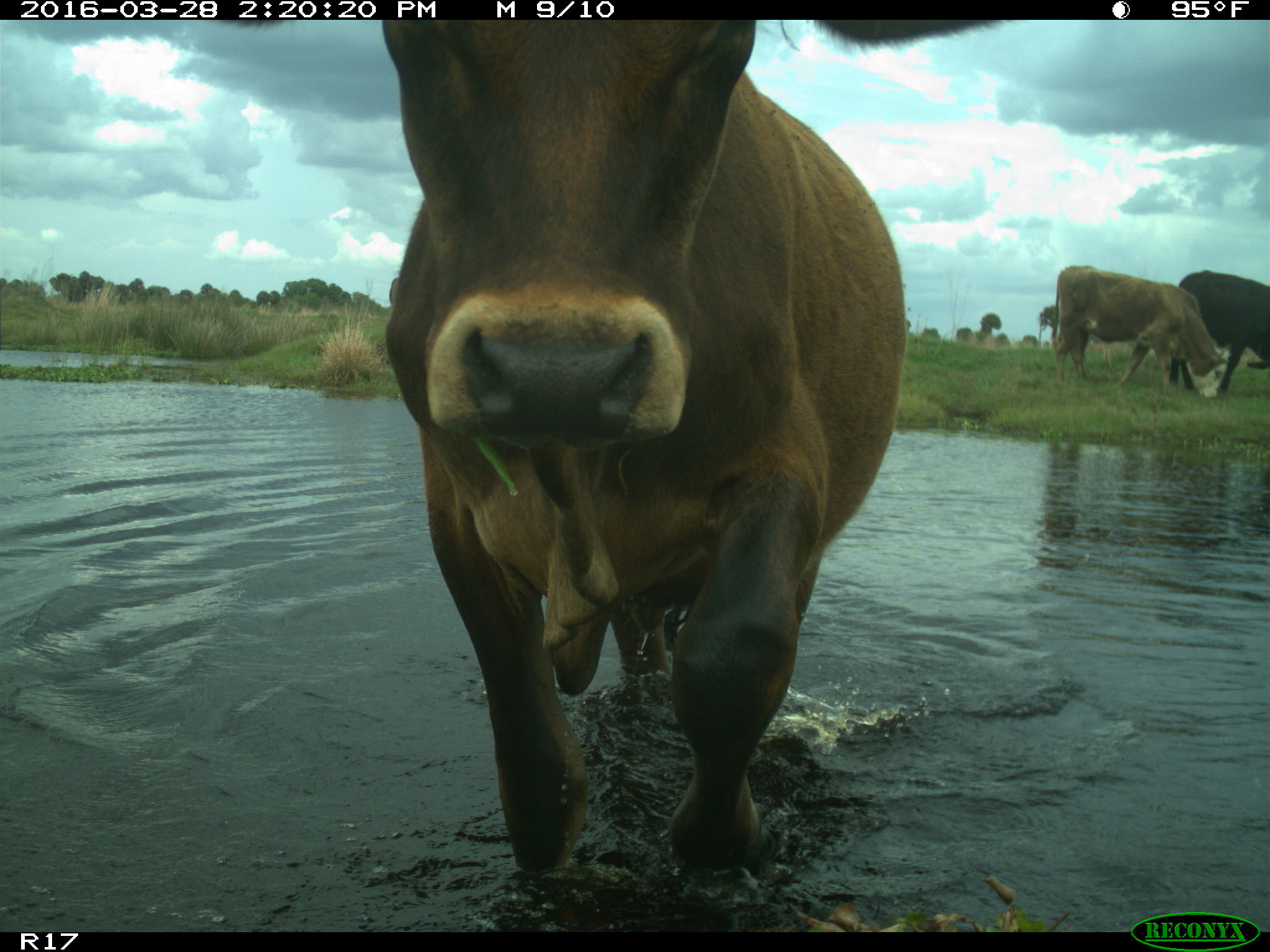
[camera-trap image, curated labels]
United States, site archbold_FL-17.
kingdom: Animalia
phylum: Chordata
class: Mammalia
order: Artiodactyla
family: Bovidae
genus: Bos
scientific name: Bos taurus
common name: domestic cow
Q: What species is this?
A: Bos taurus (domestic cow).